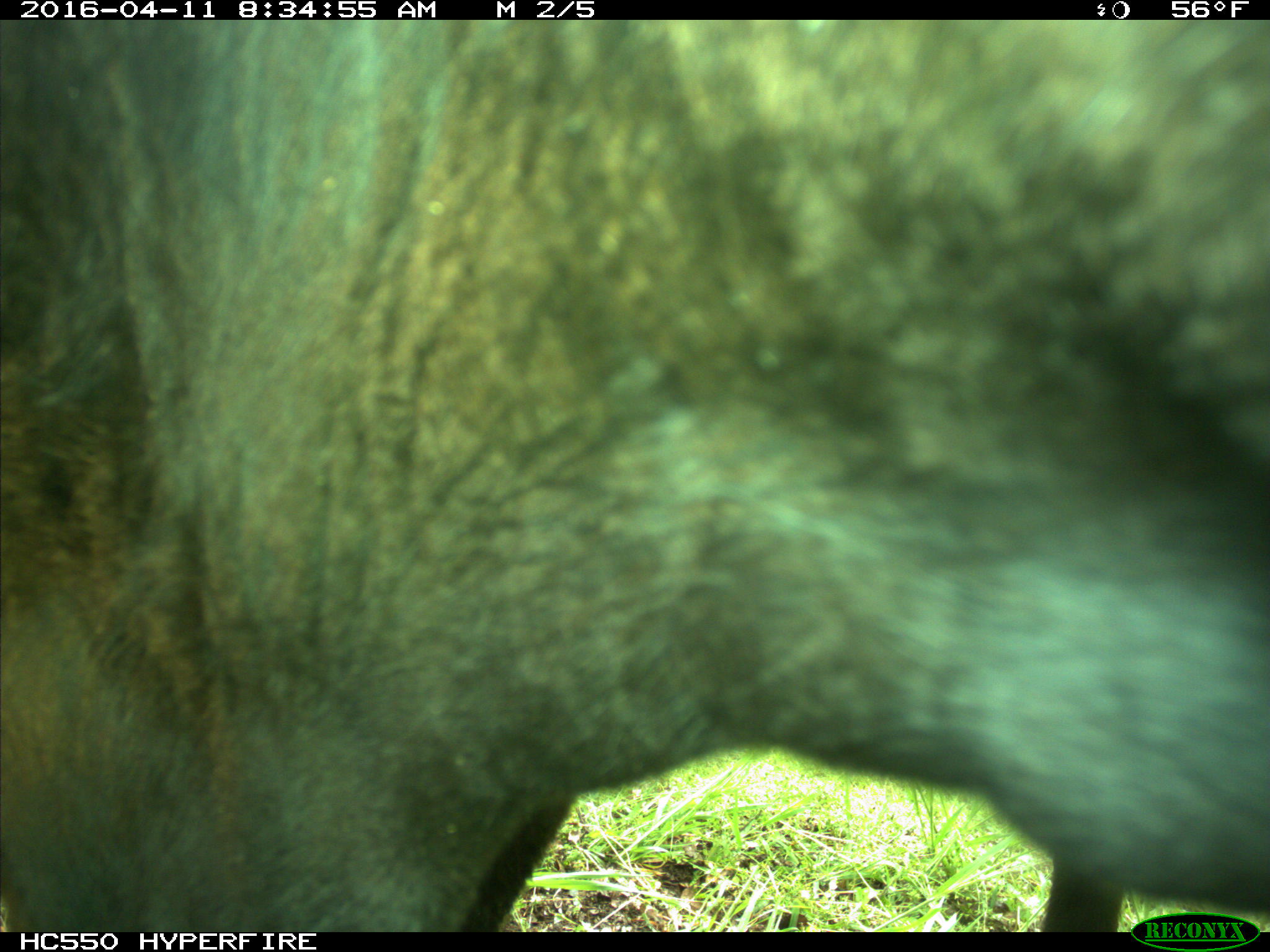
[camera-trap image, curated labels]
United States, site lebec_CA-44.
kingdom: Animalia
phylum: Chordata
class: Mammalia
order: Artiodactyla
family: Bovidae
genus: Bos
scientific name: Bos taurus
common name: domestic cow